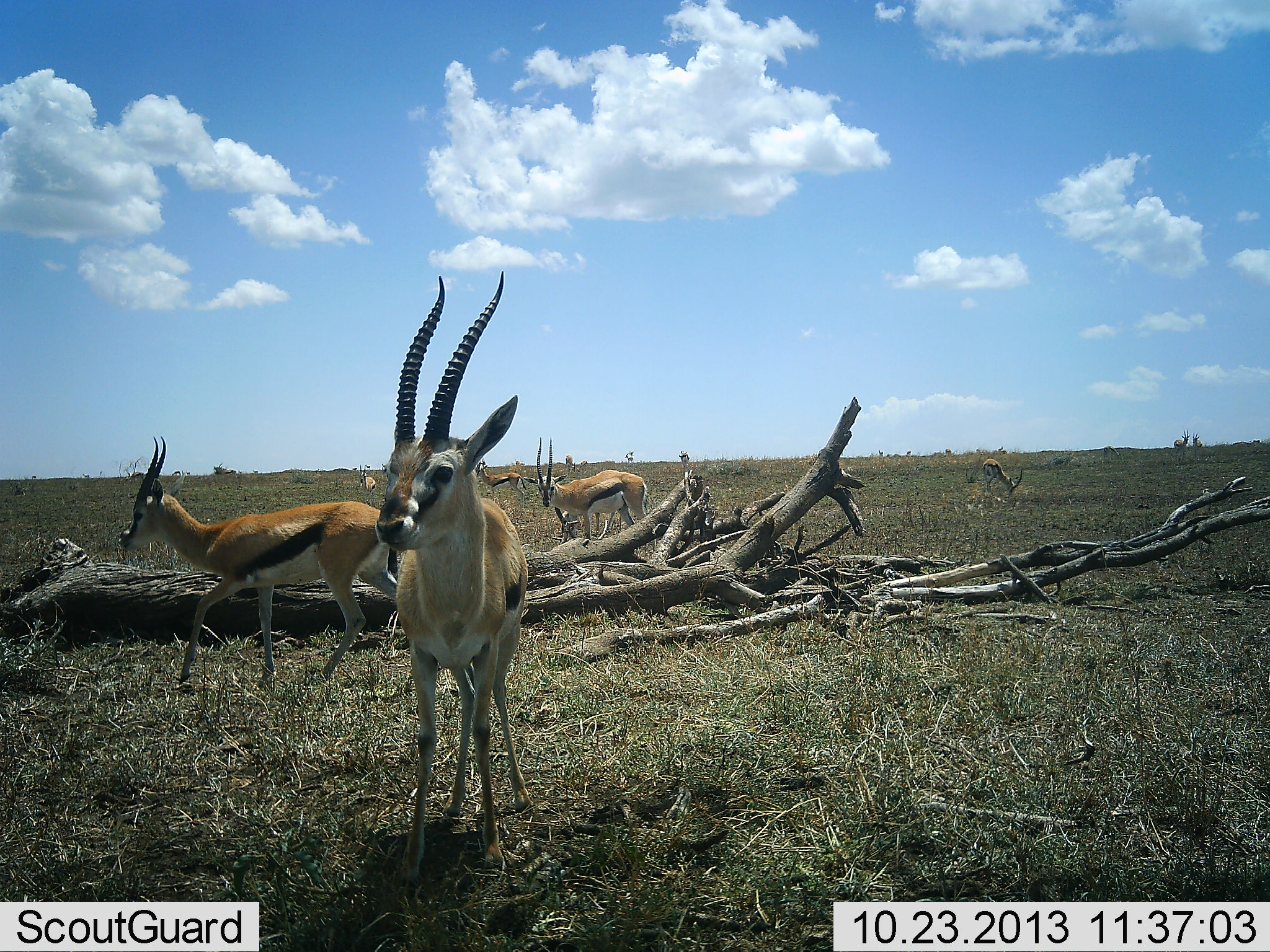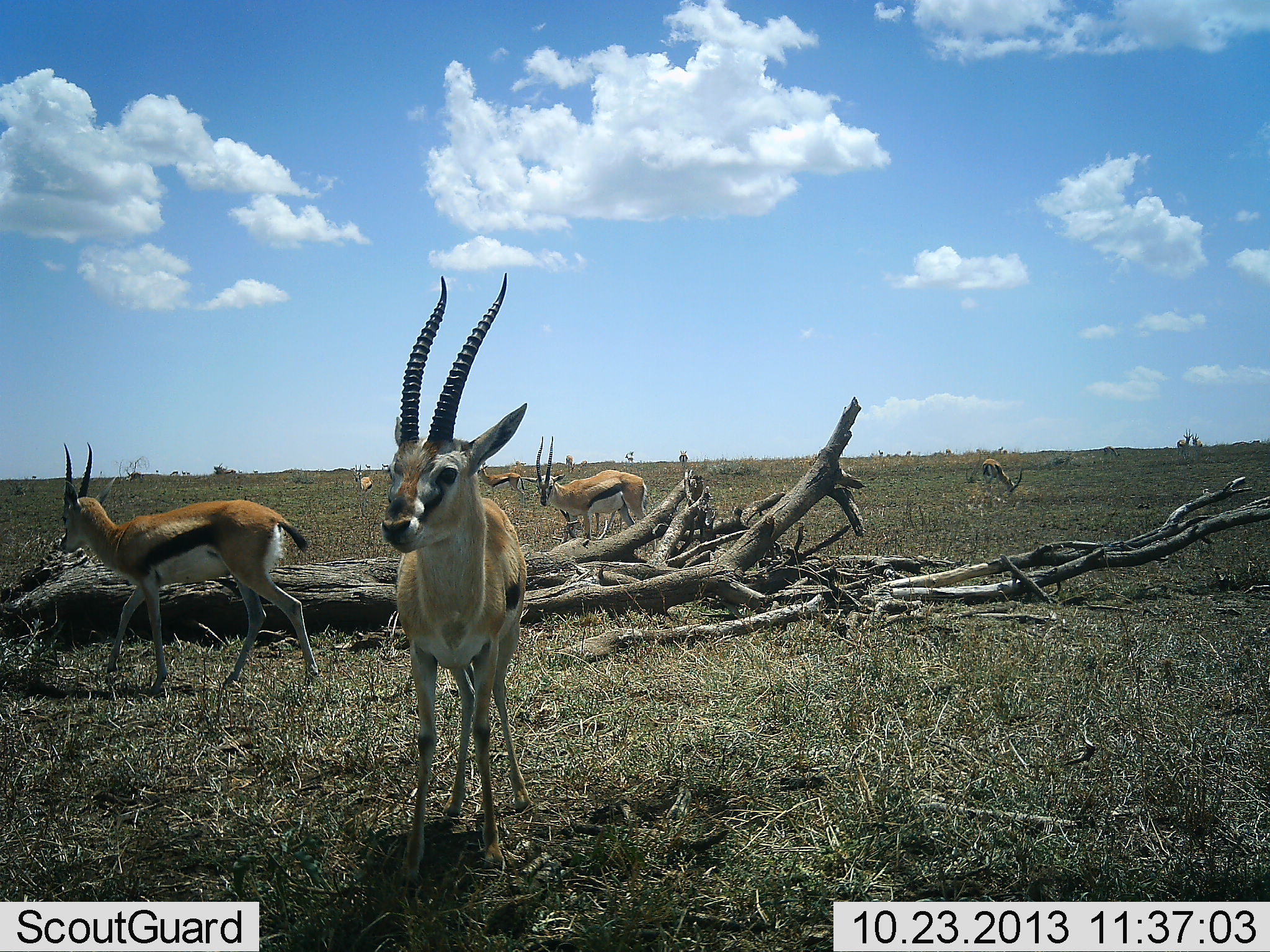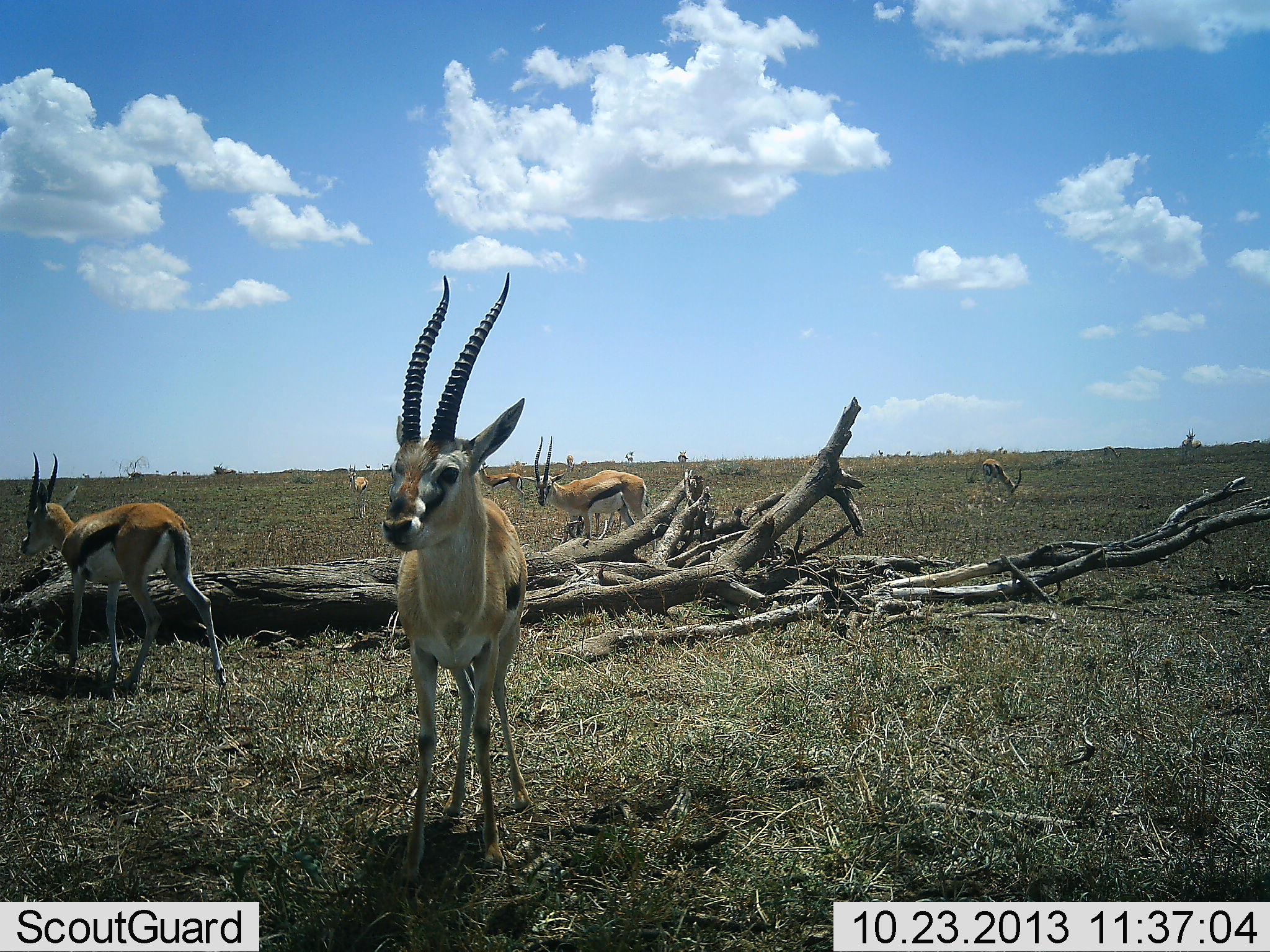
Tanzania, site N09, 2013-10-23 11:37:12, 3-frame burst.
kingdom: Animalia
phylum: Chordata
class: Mammalia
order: Artiodactyla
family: Bovidae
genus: Eudorcas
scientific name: Eudorcas thomsonii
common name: thomson's gazelle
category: gazellethomsons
Gazellethomsons (thomson's gazelle) (Eudorcas thomsonii), count 7. Behavior (volunteer vote fractions): standing 100%, resting 20%, moving 70%, interacting 10%. Young present (vote fraction): 0%. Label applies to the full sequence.